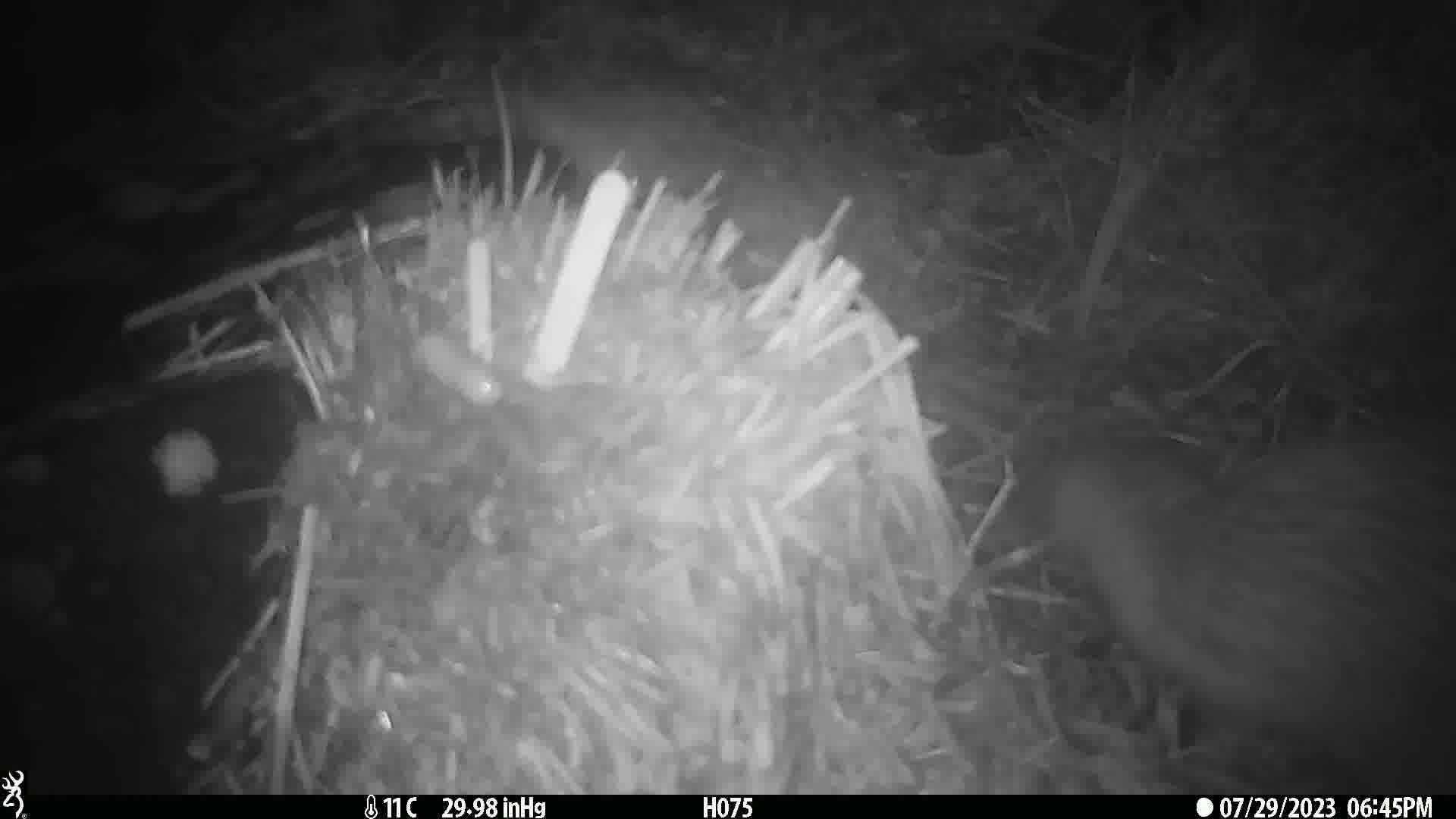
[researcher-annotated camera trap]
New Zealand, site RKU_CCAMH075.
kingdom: Animalia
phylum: Chordata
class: Aves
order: Apterygiformes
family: Apterygidae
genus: Apteryx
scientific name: Apteryx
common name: kiwi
Kiwi (Apteryx).